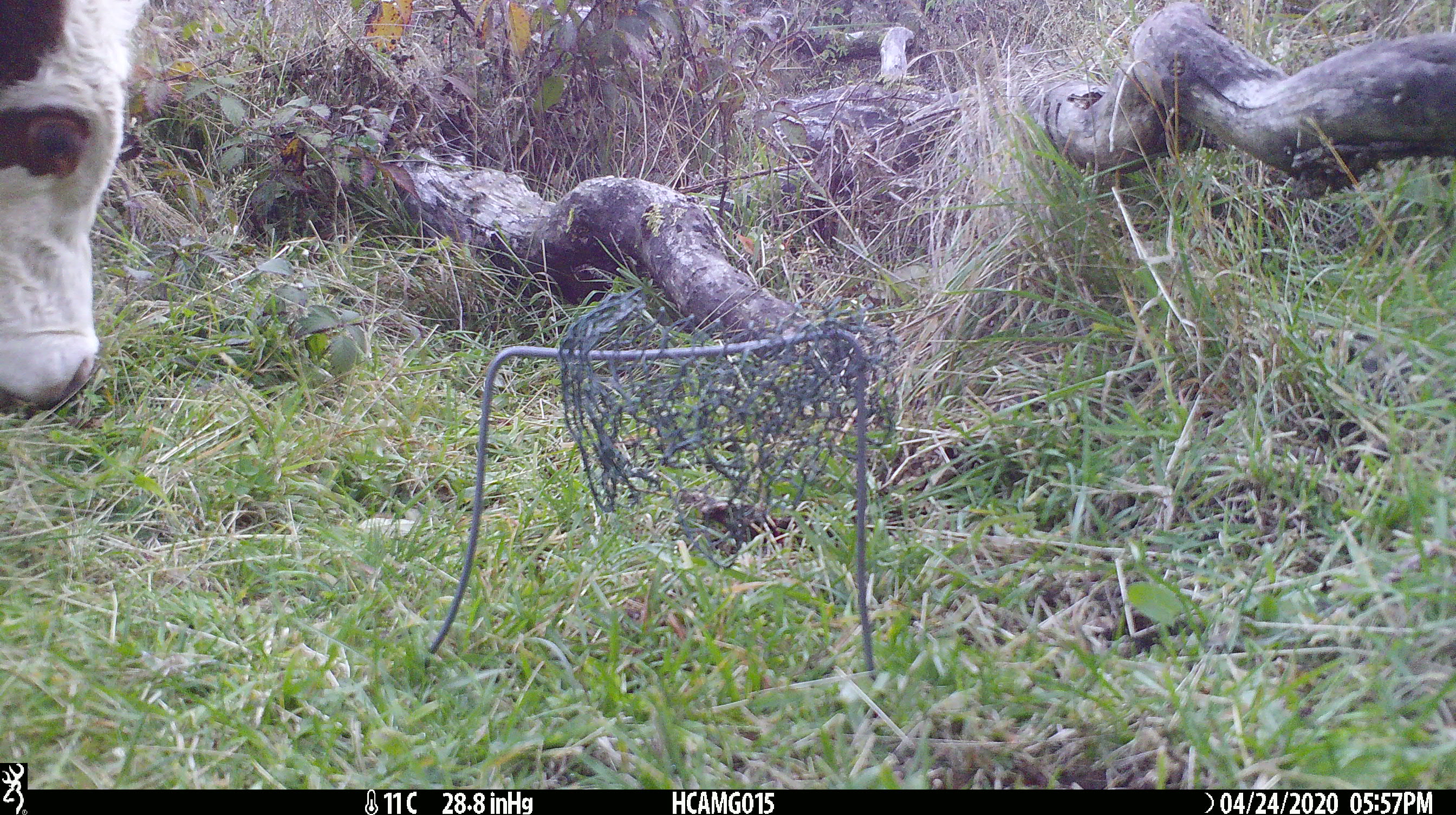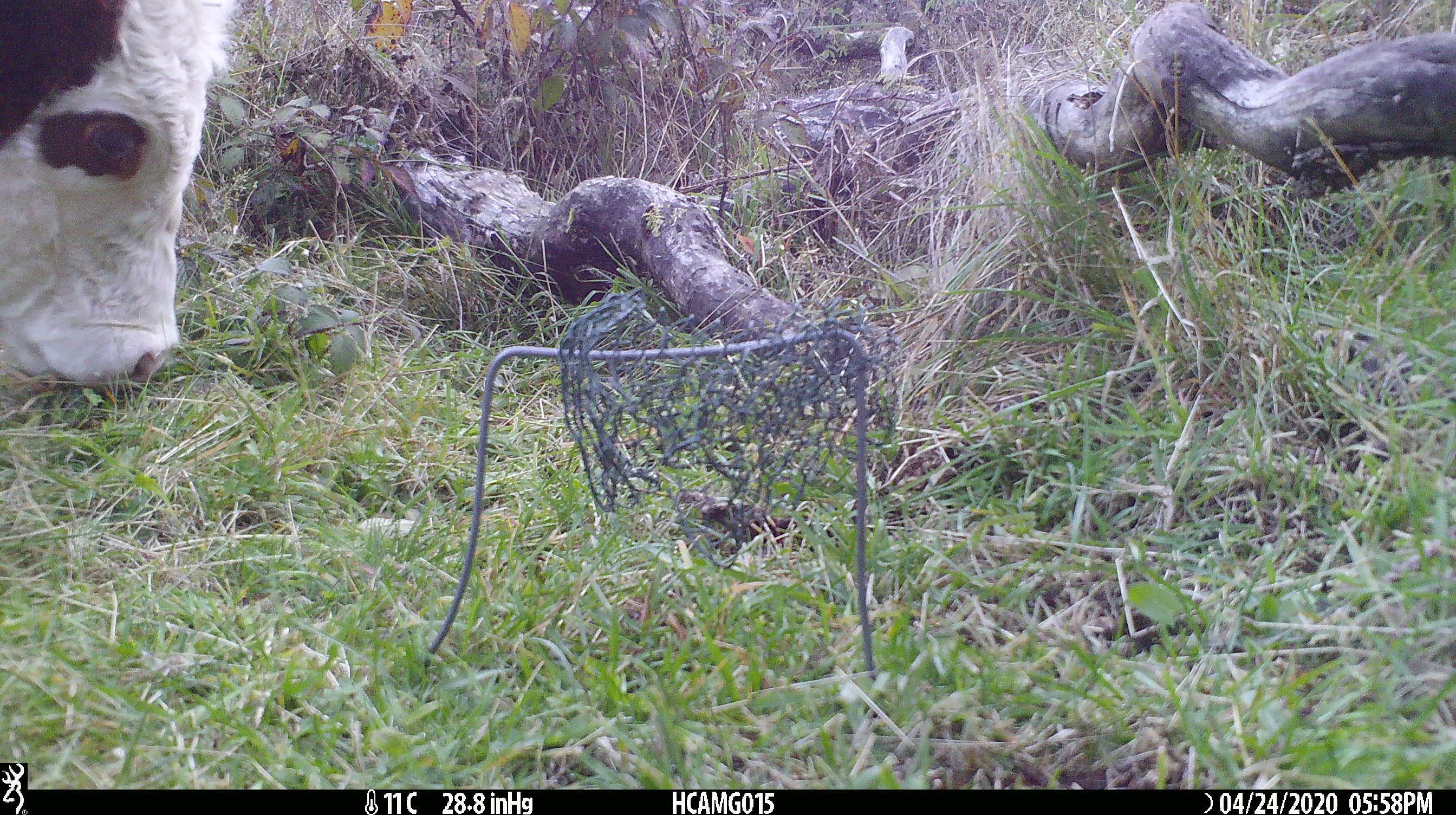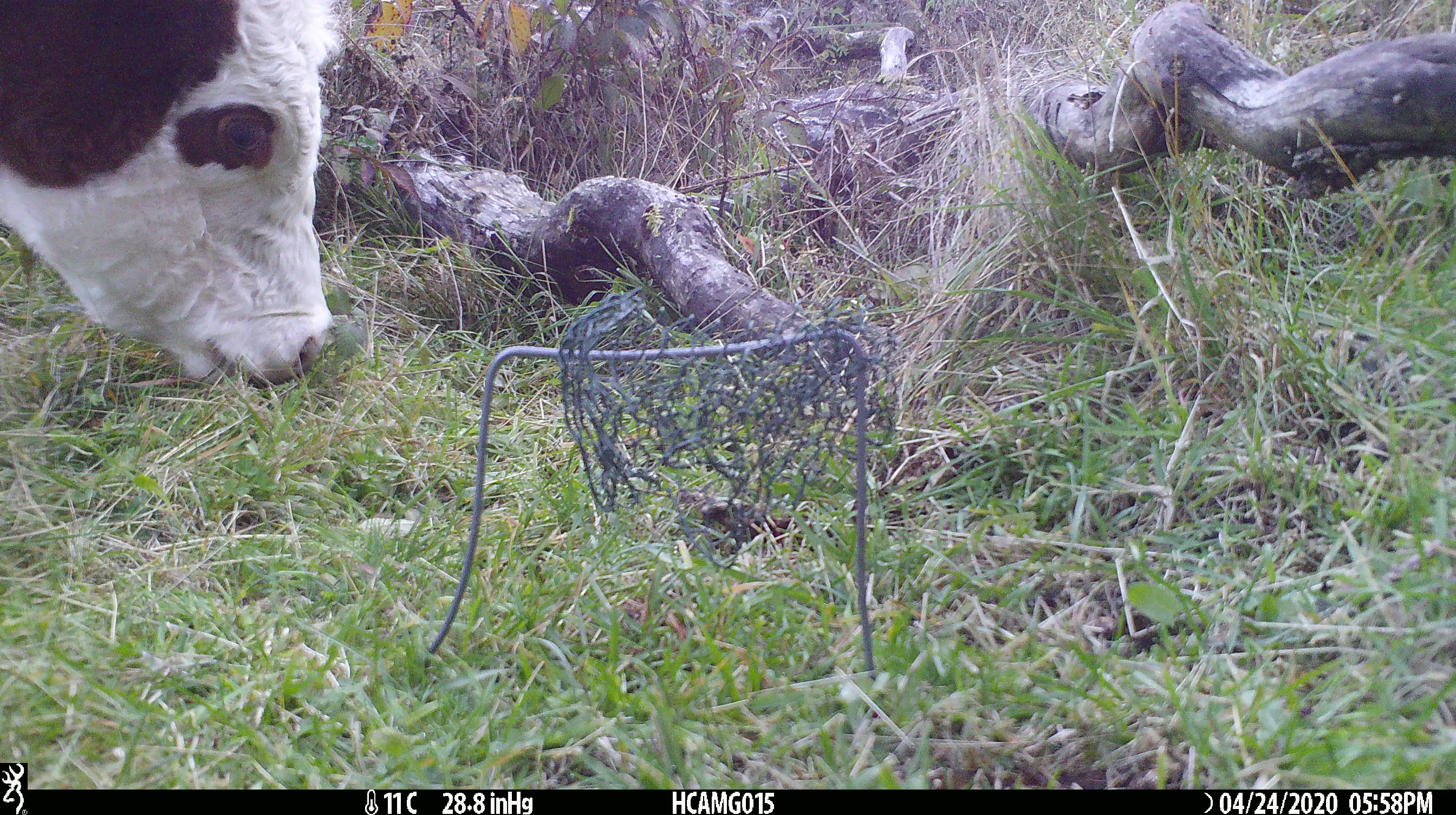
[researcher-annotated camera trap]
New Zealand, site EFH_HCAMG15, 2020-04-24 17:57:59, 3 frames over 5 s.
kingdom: Animalia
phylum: Chordata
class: Mammalia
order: Artiodactyla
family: Bovidae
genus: Bos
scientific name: Bos taurus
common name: domestic cow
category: cow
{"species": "cow (domestic cow) (Bos taurus)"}